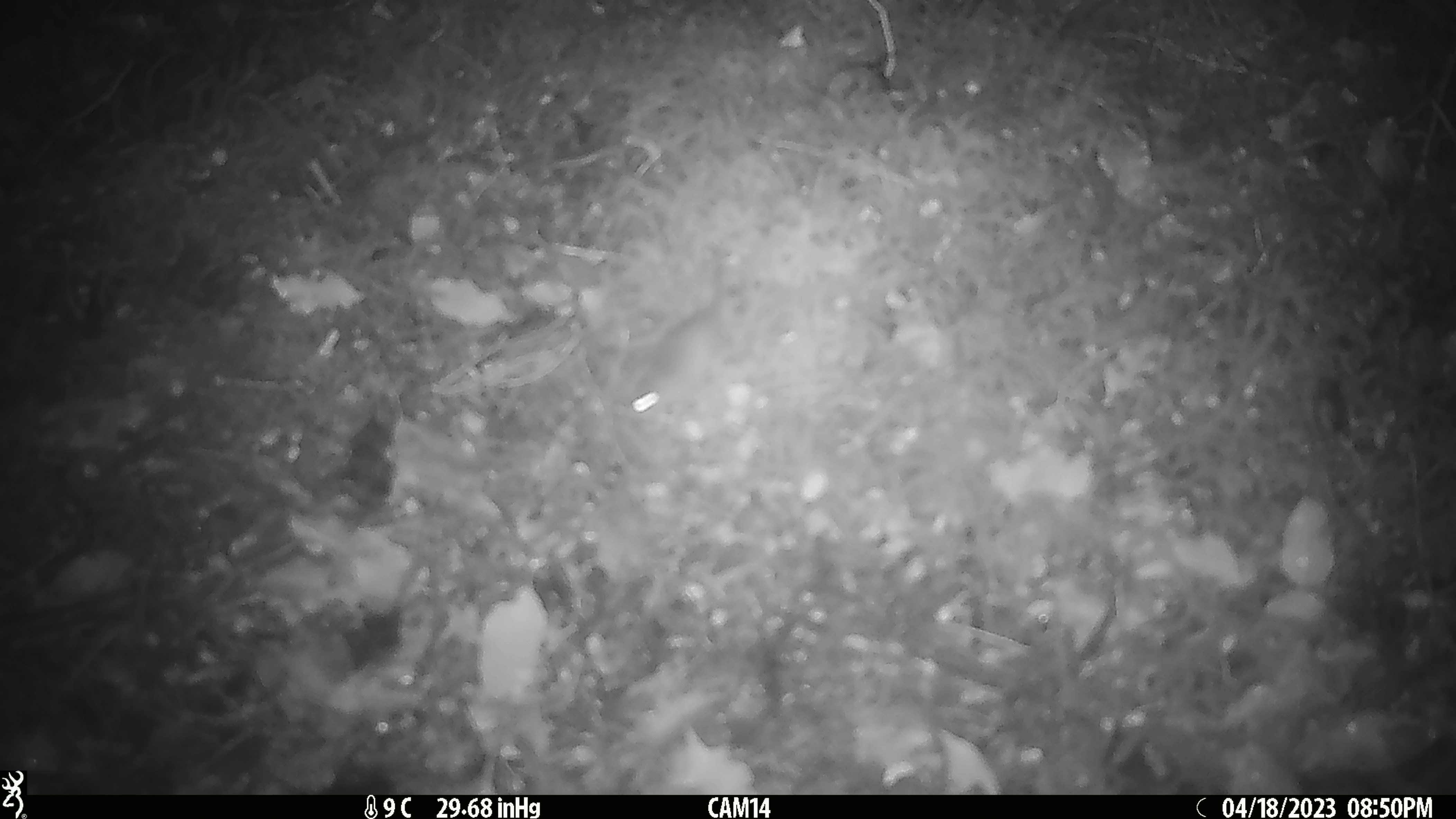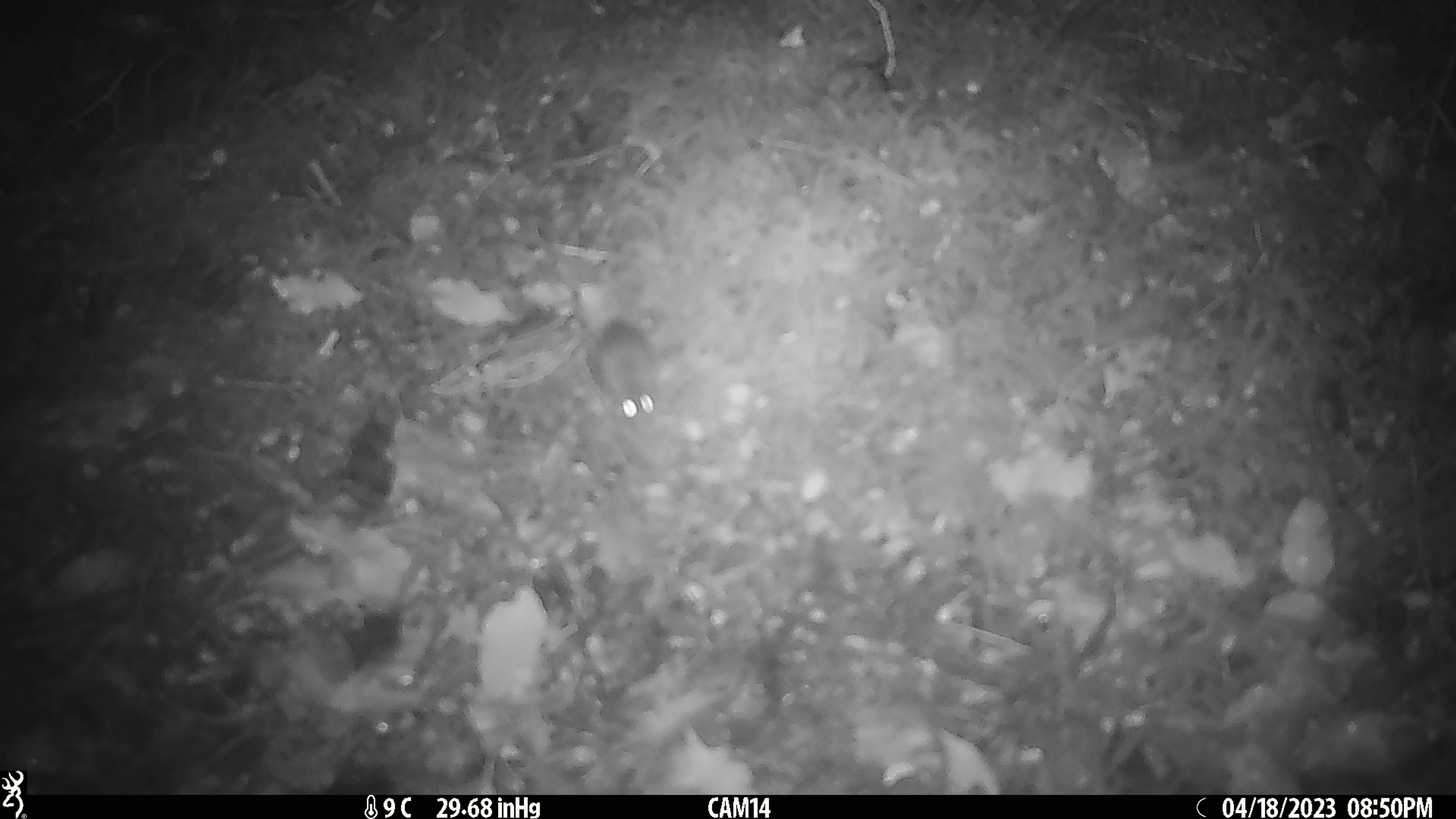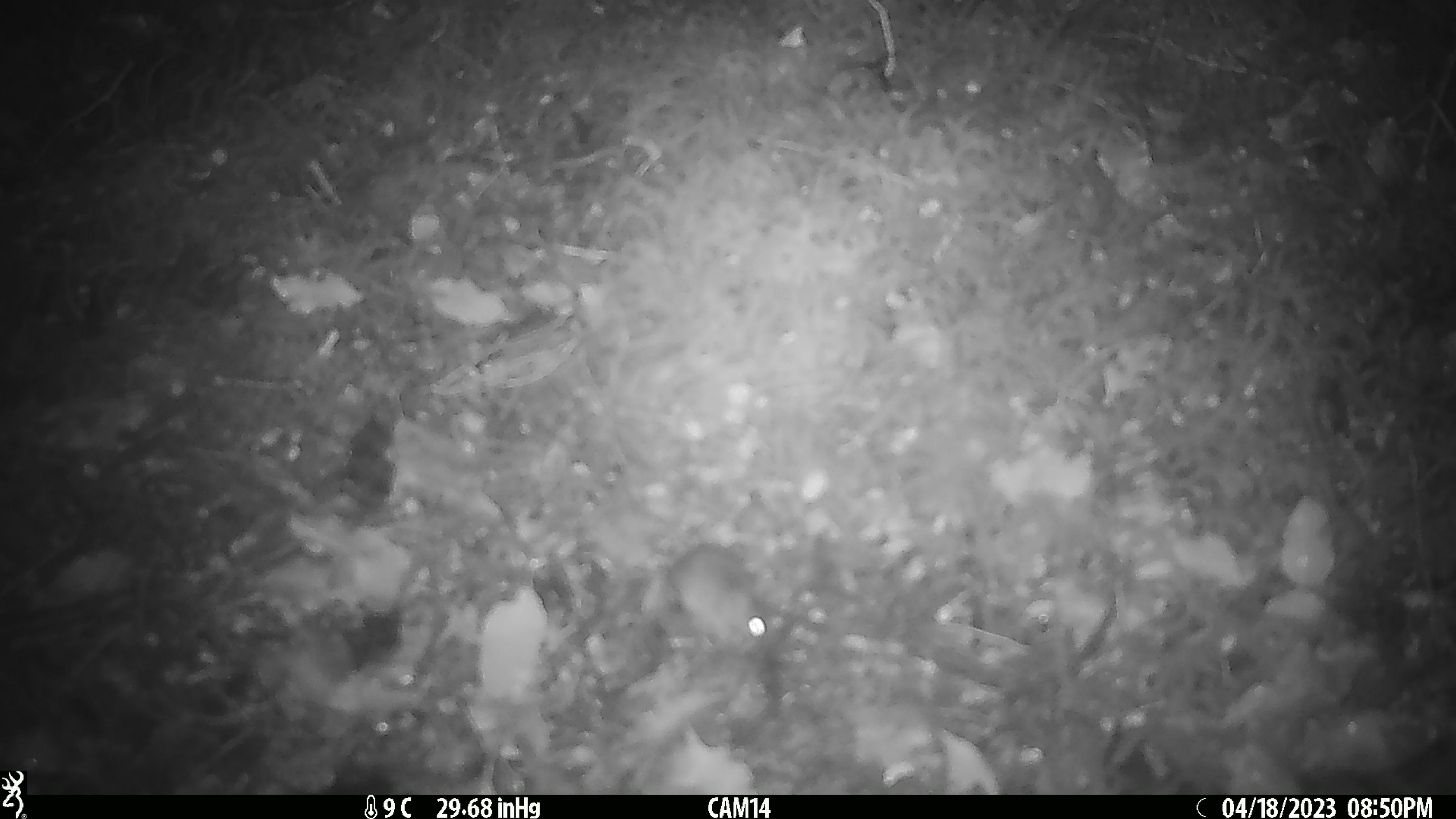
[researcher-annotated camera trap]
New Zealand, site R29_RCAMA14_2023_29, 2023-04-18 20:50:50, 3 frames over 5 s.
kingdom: Animalia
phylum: Chordata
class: Mammalia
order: Rodentia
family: Muridae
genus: Mus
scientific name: Mus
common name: mouse